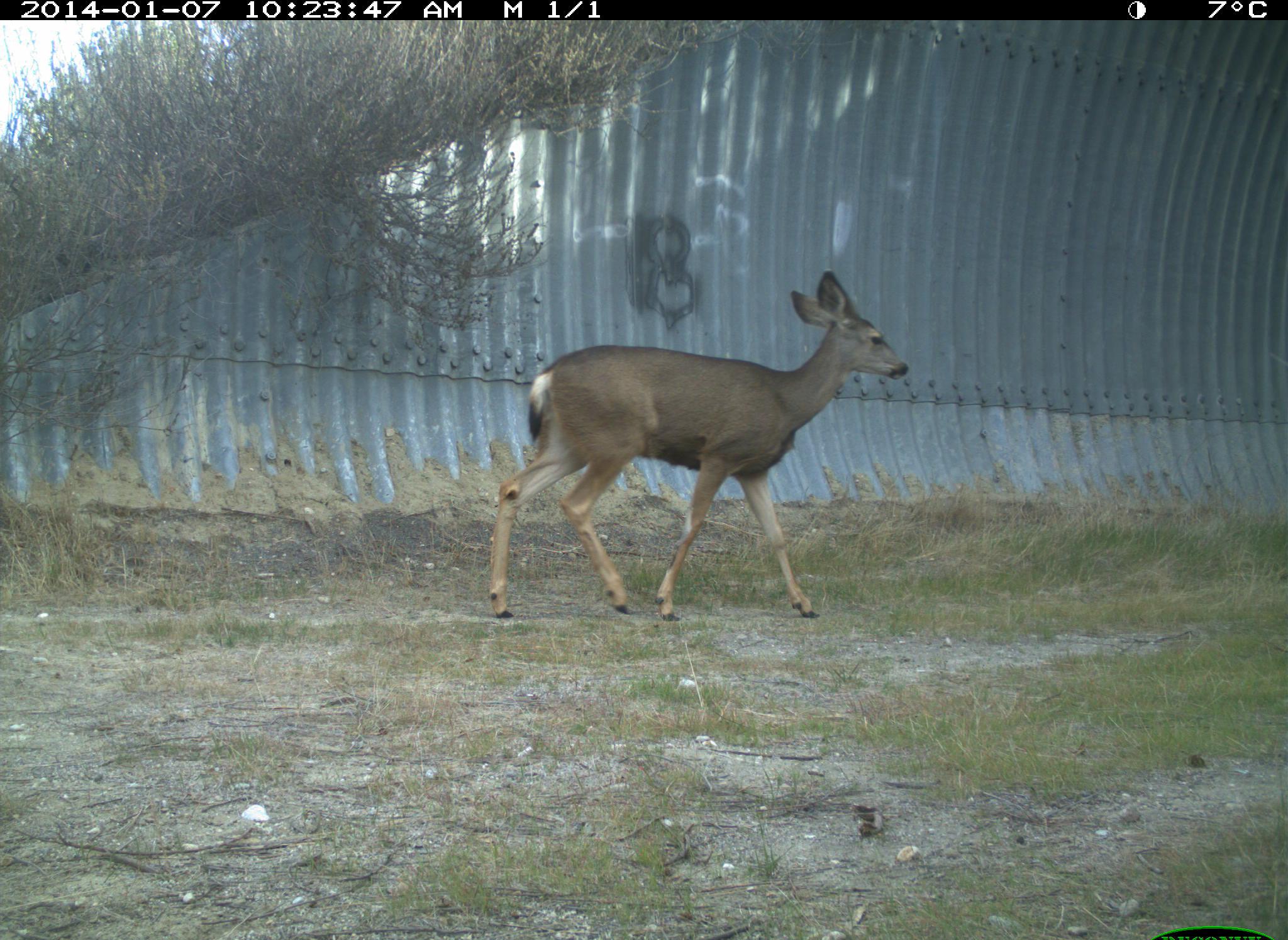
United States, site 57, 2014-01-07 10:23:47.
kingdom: Animalia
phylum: Chordata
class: Mammalia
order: Artiodactyla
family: Cervidae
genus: Odocoileus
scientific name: Odocoileus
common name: deer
Deer (Odocoileus).